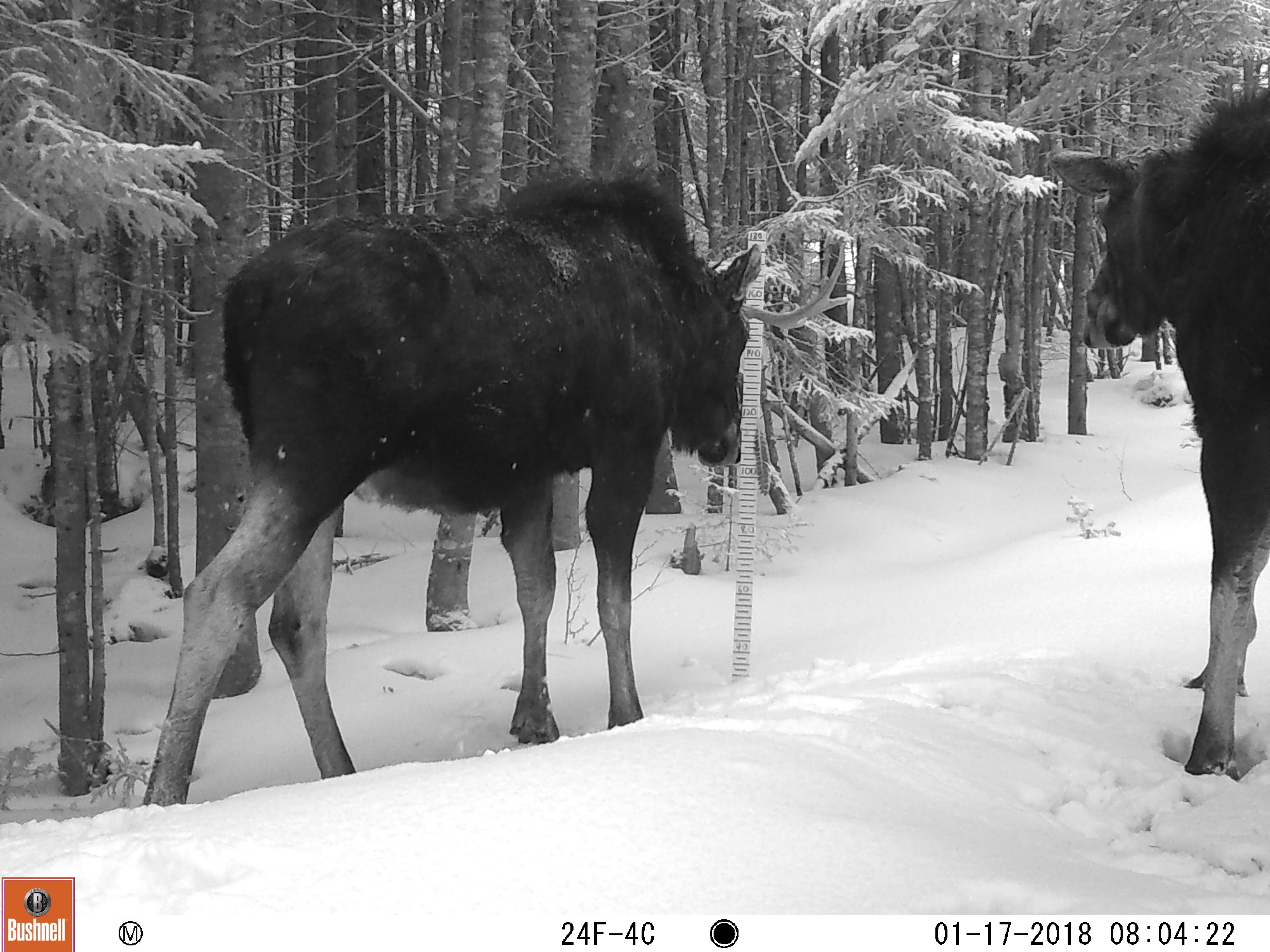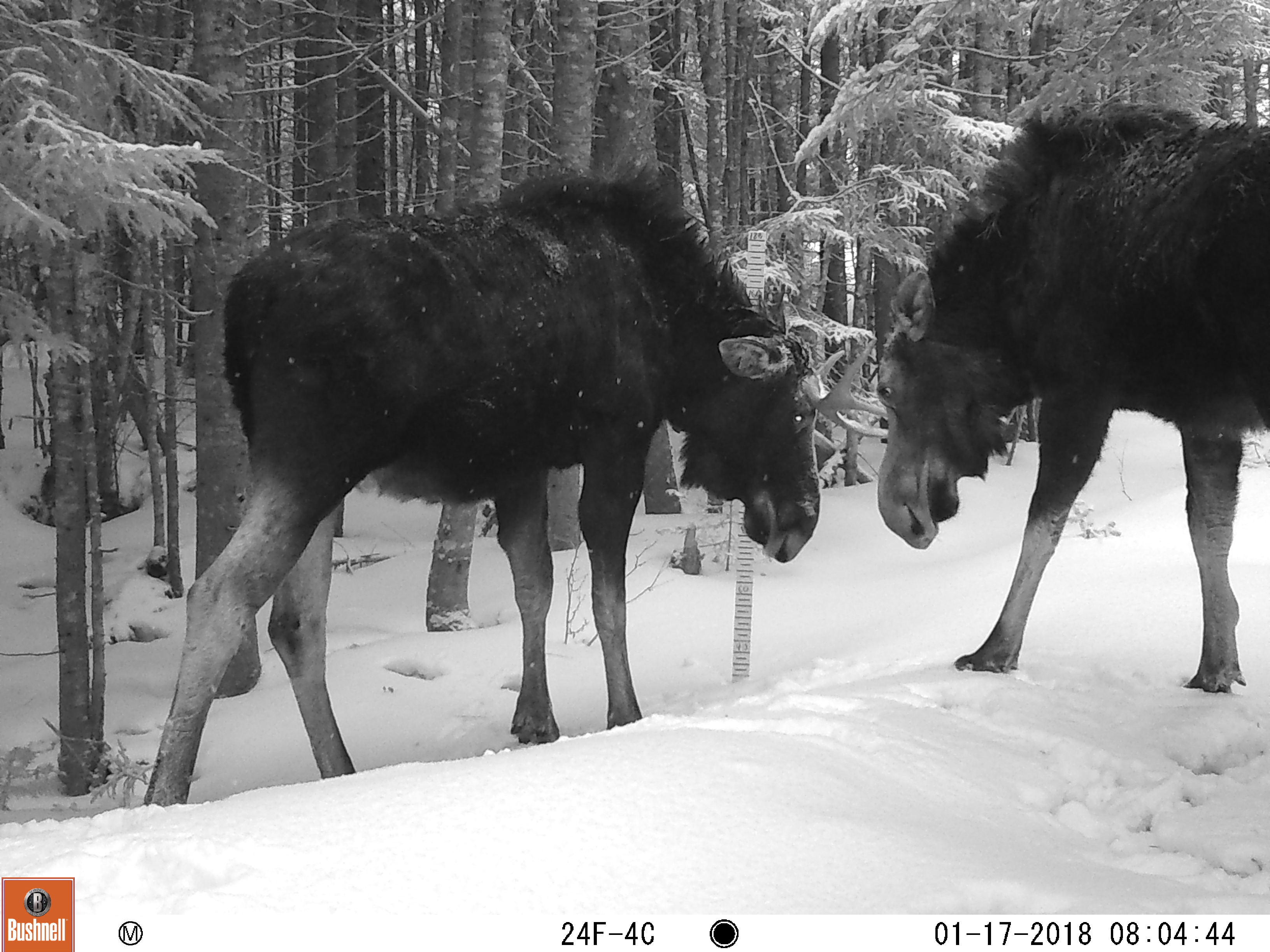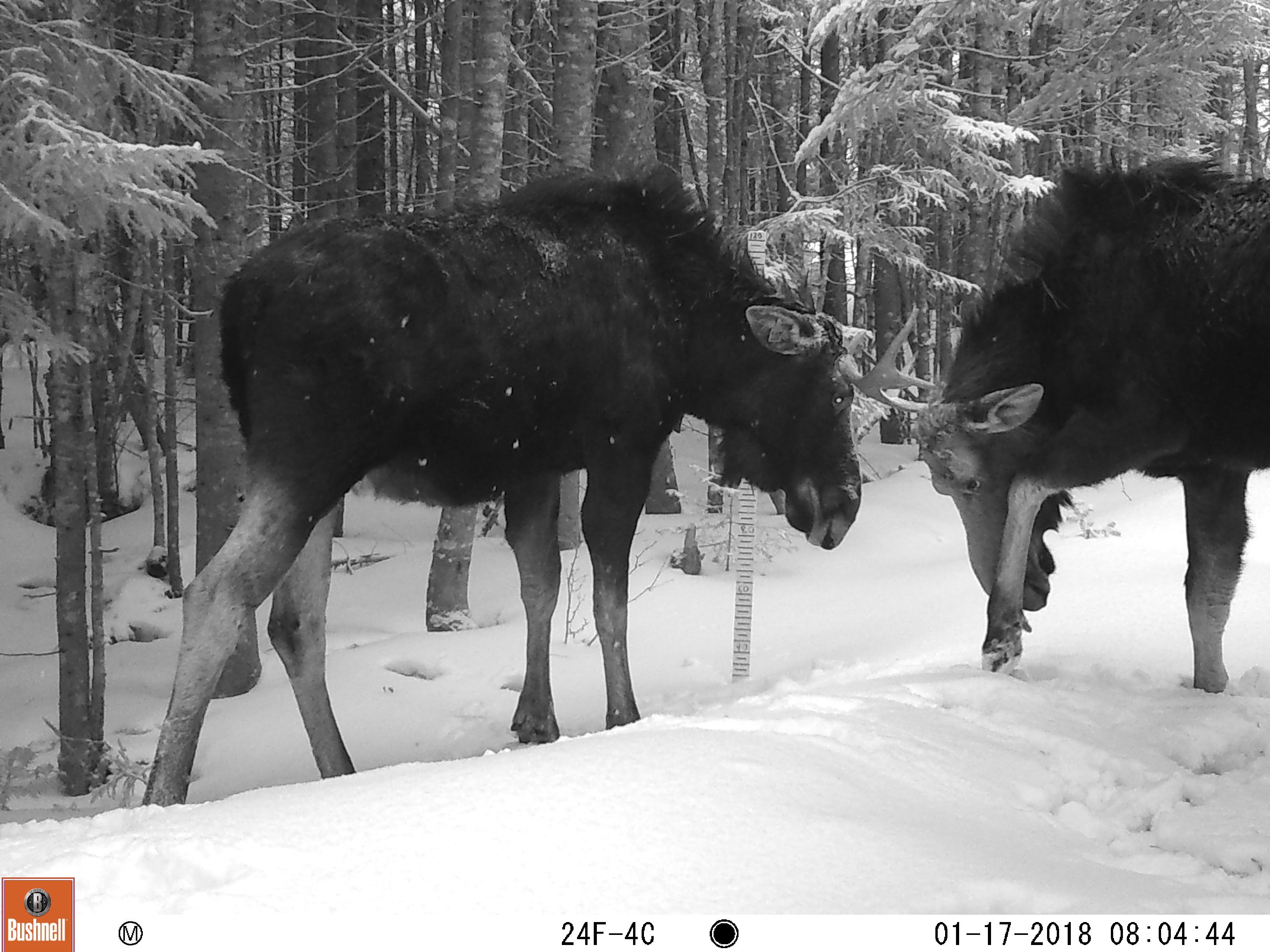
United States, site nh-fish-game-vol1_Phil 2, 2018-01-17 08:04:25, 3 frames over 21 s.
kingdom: Animalia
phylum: Chordata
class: Mammalia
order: Artiodactyla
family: Cervidae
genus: Alces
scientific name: Alces alces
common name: moose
Moose (Alces alces).